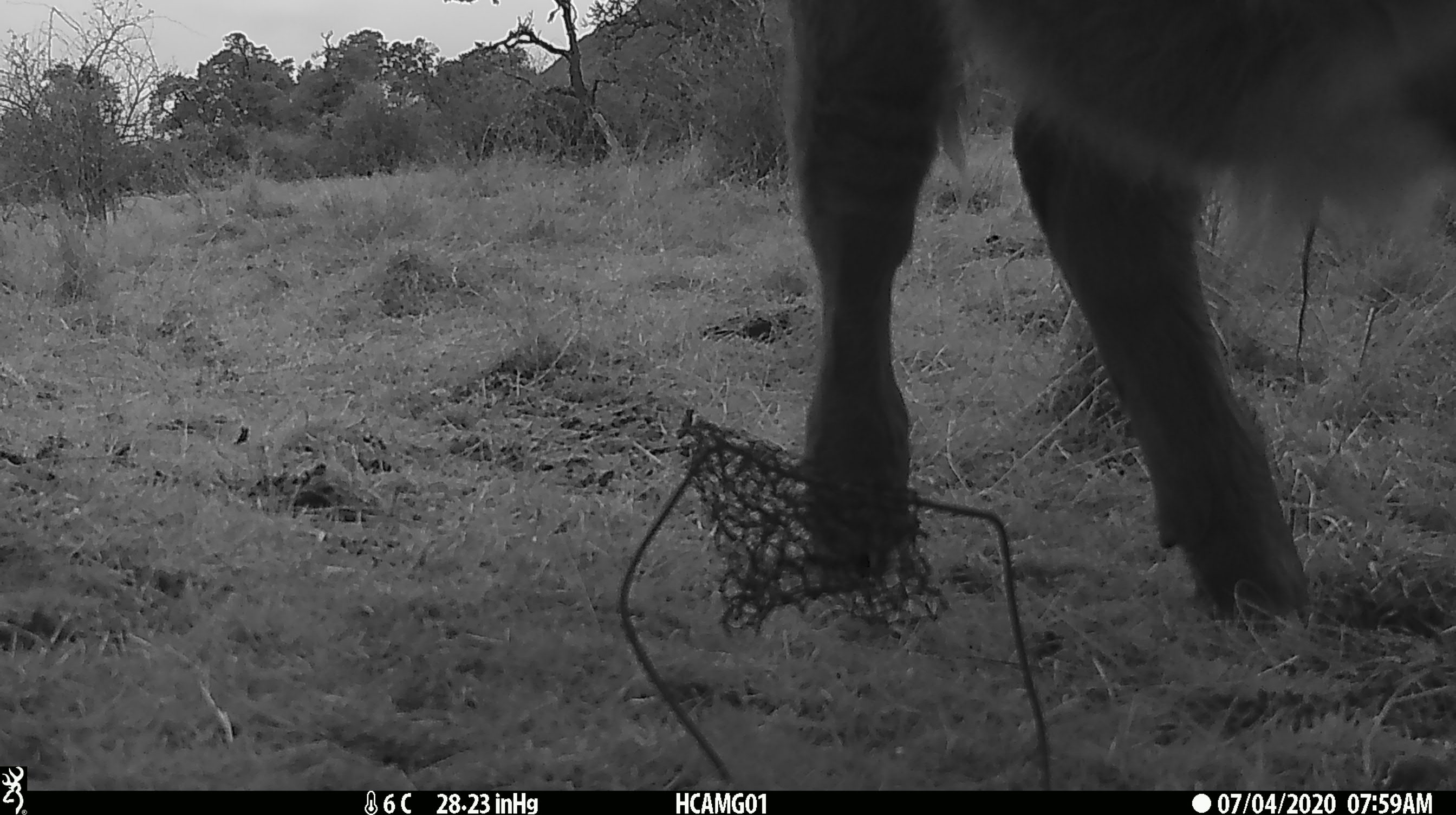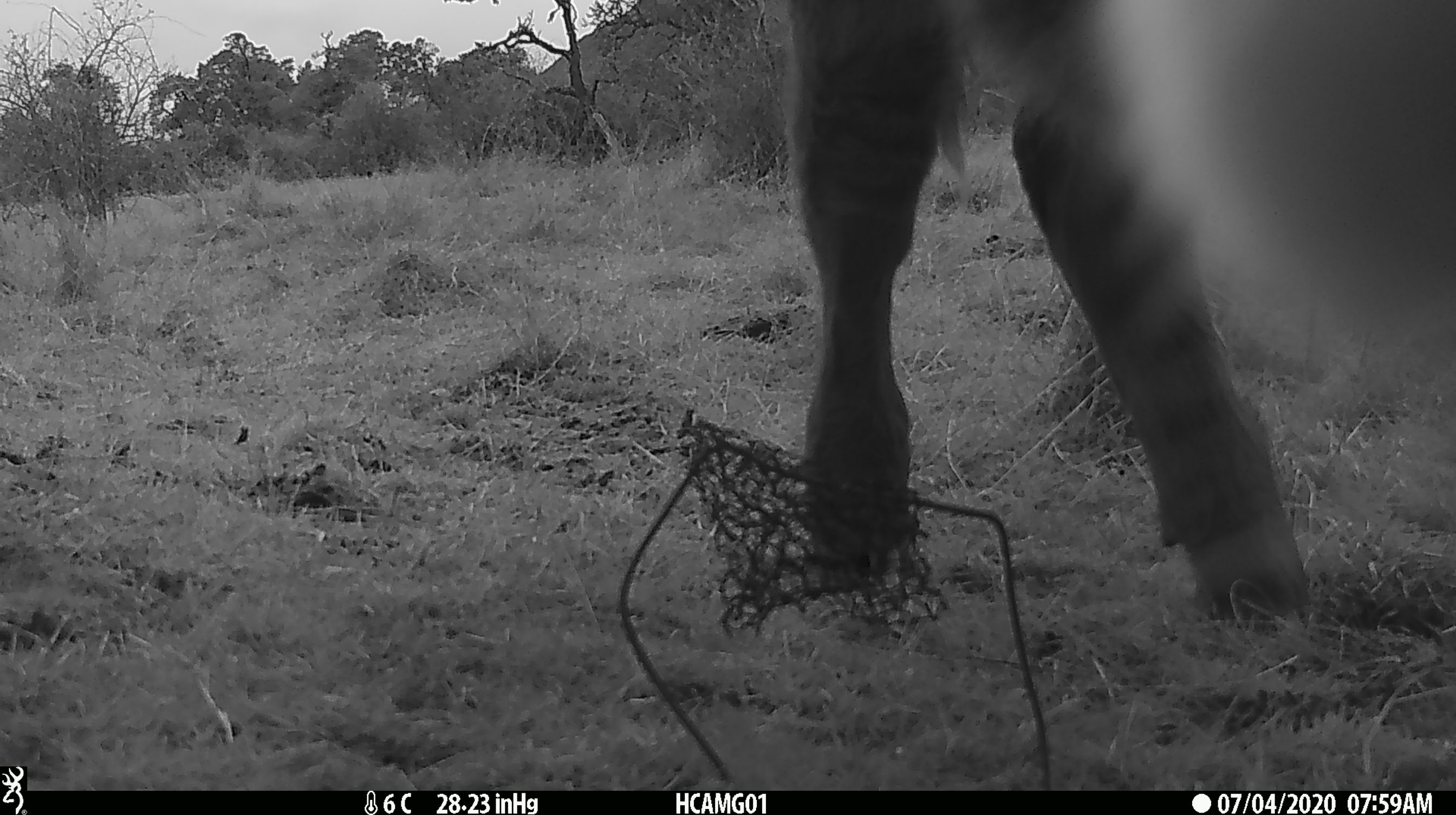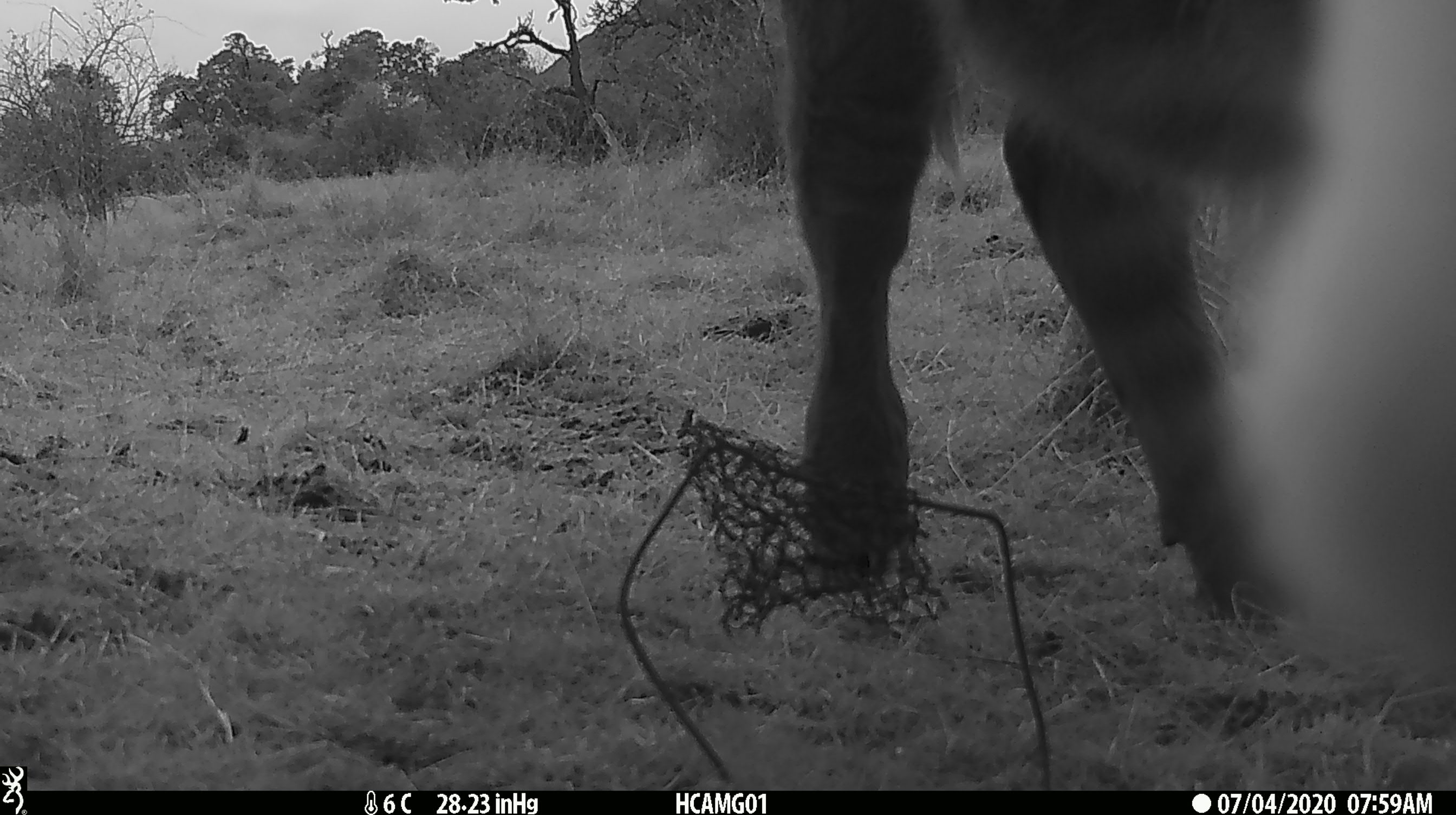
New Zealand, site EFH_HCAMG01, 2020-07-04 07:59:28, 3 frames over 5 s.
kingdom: Animalia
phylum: Chordata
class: Mammalia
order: Artiodactyla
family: Bovidae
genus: Bos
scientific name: Bos taurus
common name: domestic cow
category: cow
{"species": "cow (domestic cow) (Bos taurus)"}